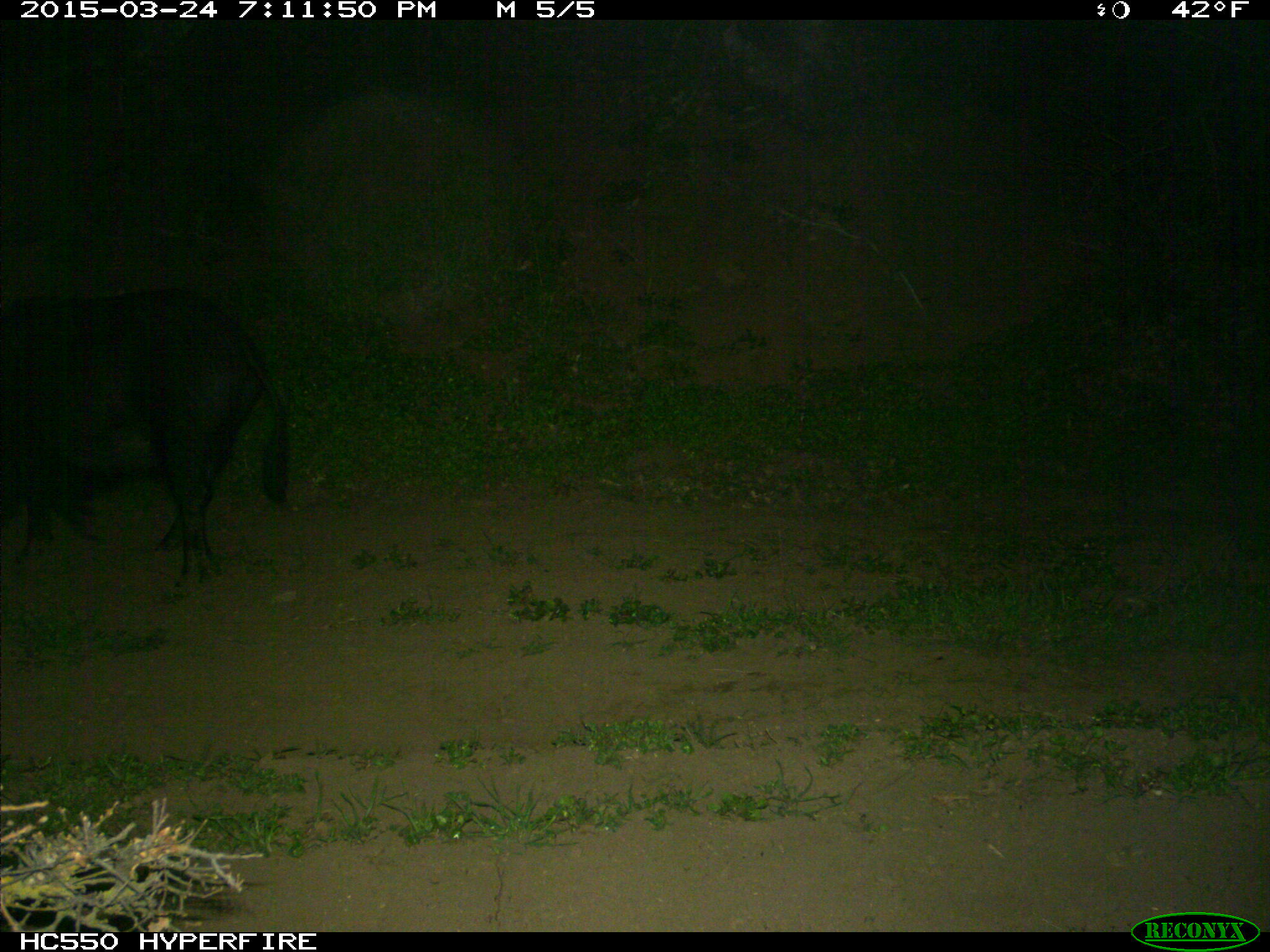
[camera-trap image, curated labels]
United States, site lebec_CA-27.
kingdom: Animalia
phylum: Chordata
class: Mammalia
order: Artiodactyla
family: Suidae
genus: Sus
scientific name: Sus scrofa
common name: wild boar